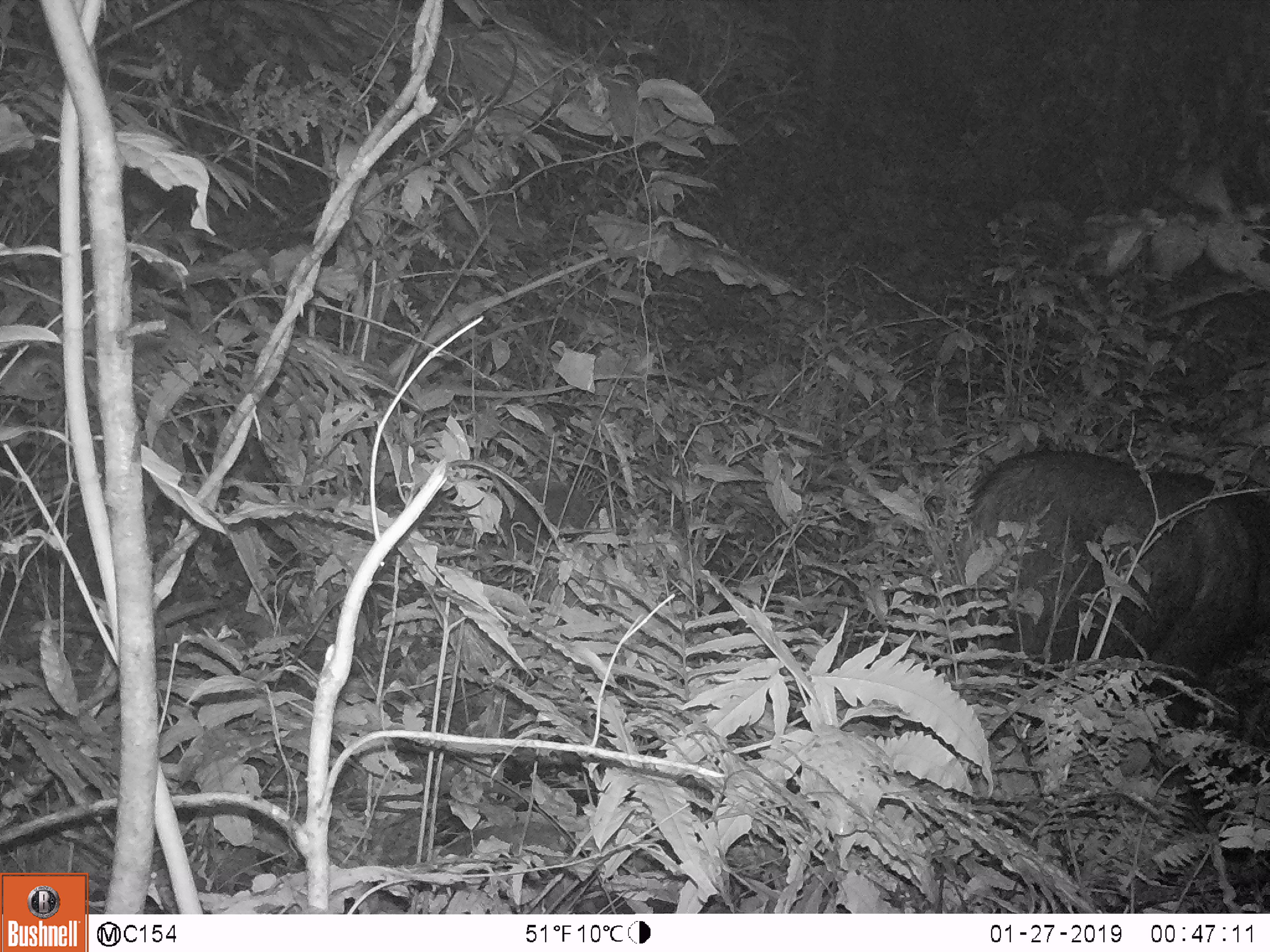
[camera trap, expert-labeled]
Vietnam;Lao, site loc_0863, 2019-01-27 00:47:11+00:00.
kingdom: Animalia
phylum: Chordata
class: Mammalia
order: Artiodactyla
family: Bovidae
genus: Capricornis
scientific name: Capricornis sumatraensis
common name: chinese serow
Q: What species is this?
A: Chinese serow (Capricornis sumatraensis).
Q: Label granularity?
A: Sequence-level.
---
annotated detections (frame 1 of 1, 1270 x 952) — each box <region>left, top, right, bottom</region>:
chinese serow: <region>954, 447, 1268, 729</region>